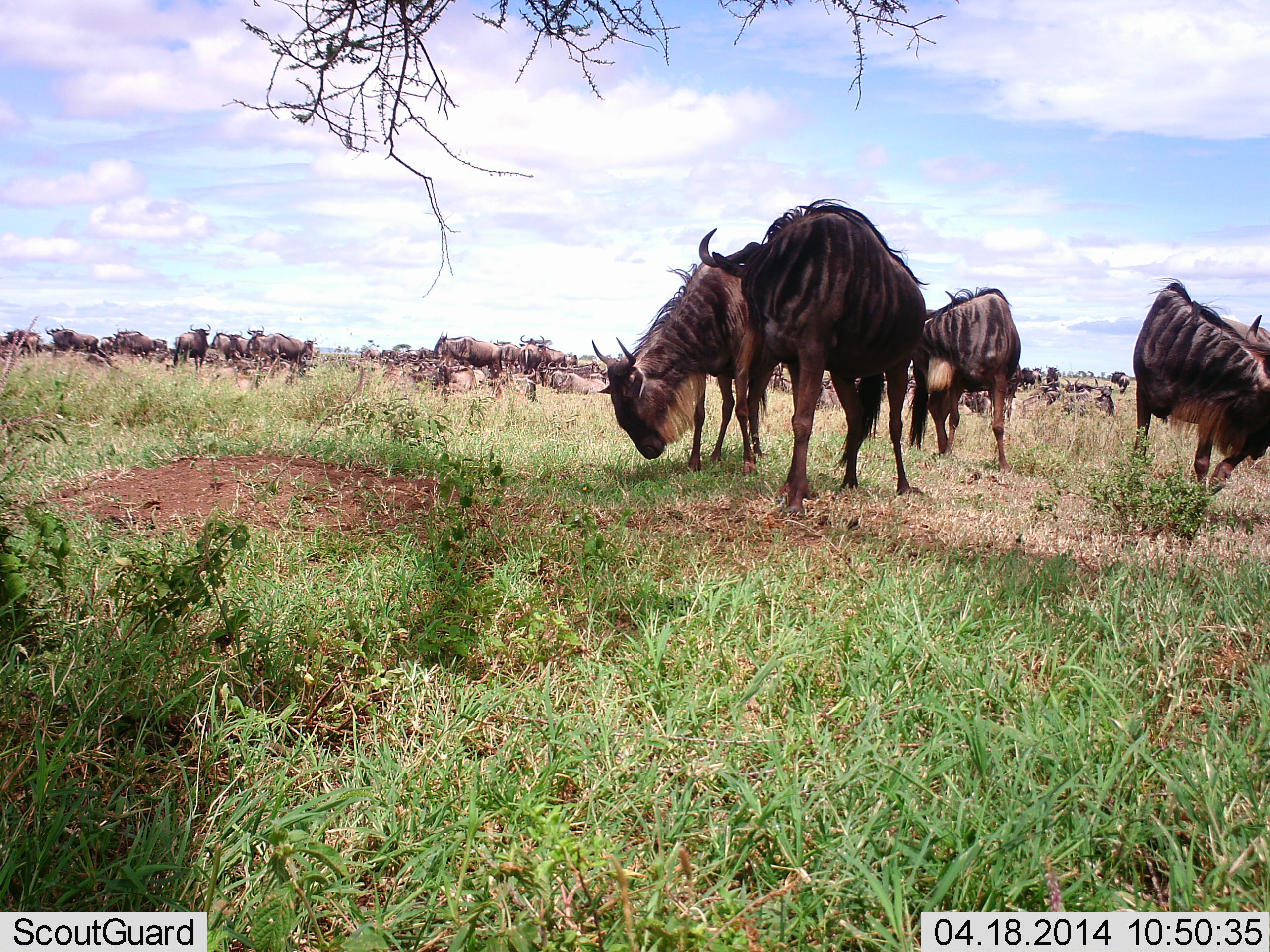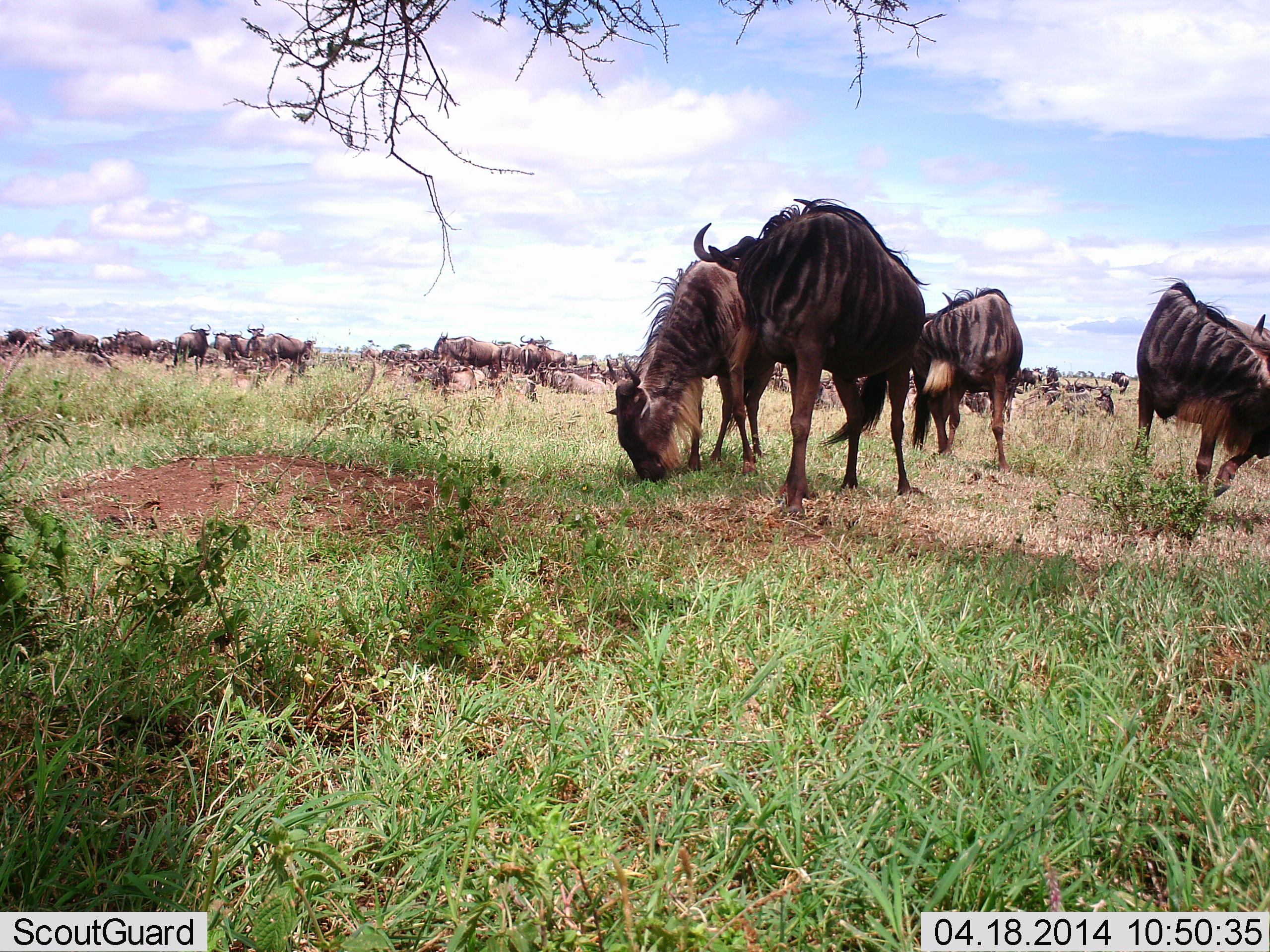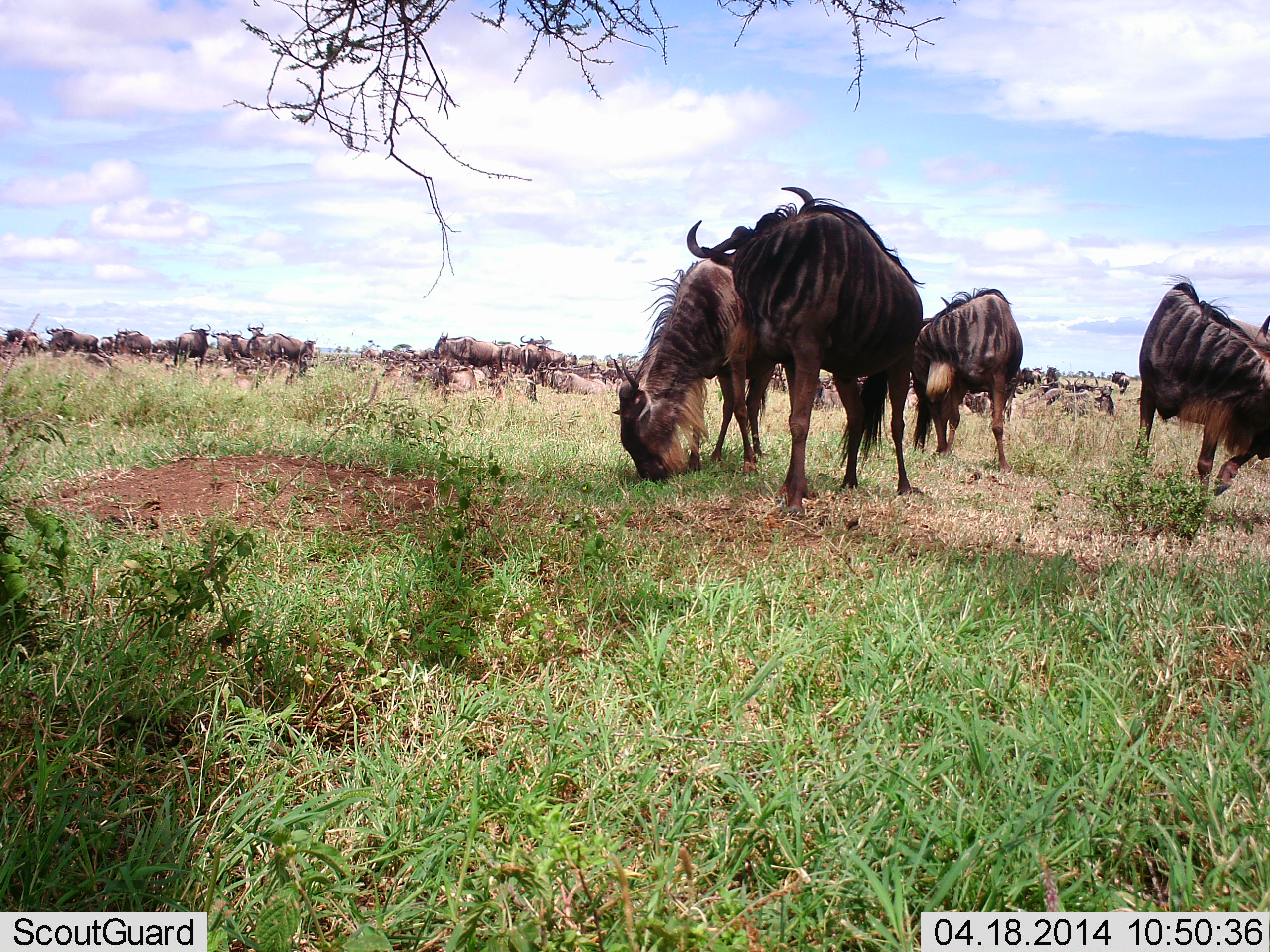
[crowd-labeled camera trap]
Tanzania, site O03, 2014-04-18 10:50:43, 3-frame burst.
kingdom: Animalia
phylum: Chordata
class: Mammalia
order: Artiodactyla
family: Bovidae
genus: Connochaetes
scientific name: Connochaetes taurinus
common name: blue wildebeest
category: wildebeest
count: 11-50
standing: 70%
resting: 10%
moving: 10%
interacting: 0%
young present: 0%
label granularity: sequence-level